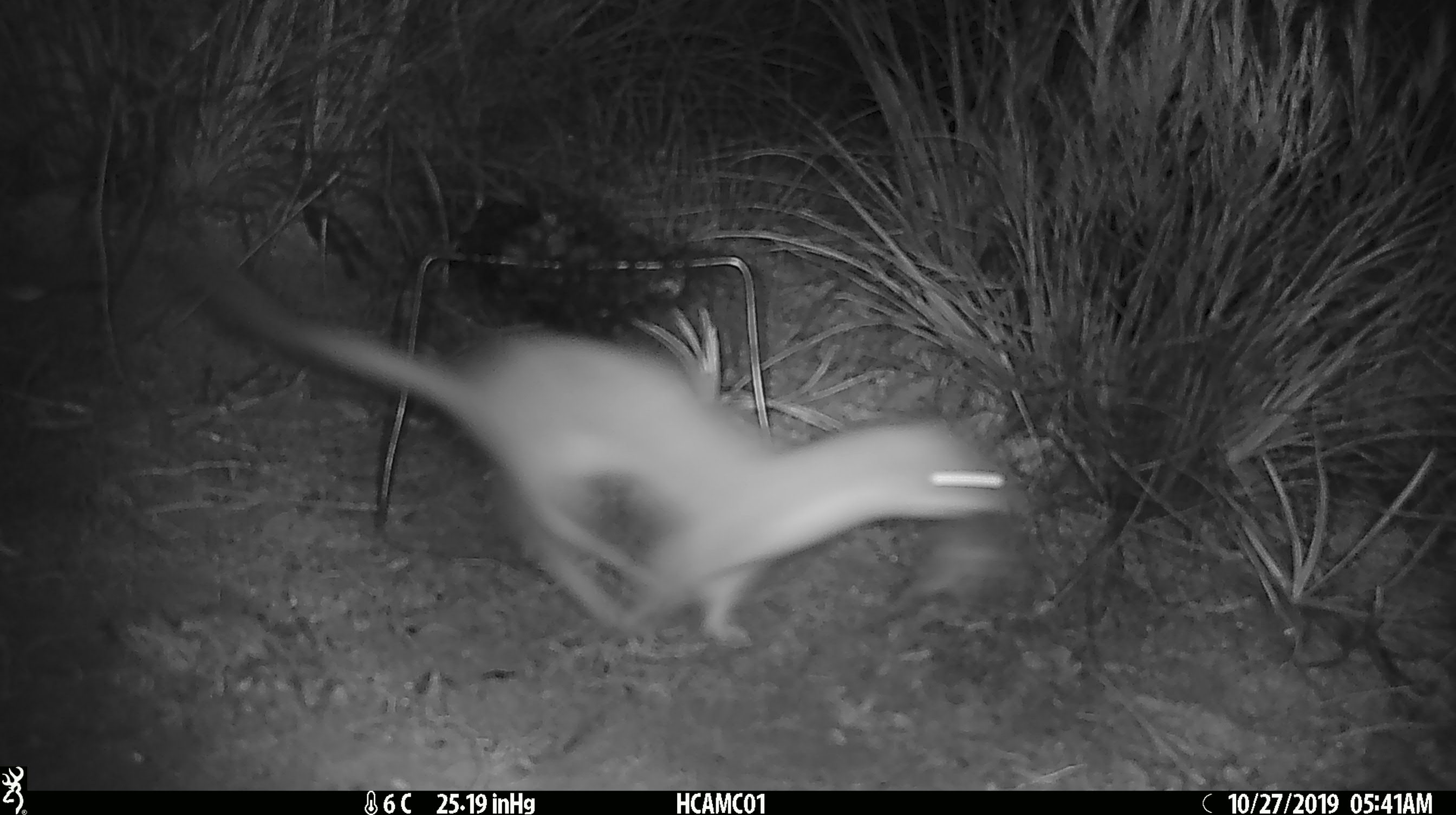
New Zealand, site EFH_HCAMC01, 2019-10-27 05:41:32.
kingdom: Animalia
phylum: Chordata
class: Mammalia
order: Carnivora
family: Mustelidae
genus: Mustela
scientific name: Mustela erminea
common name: stoat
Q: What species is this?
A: Stoat (Mustela erminea).